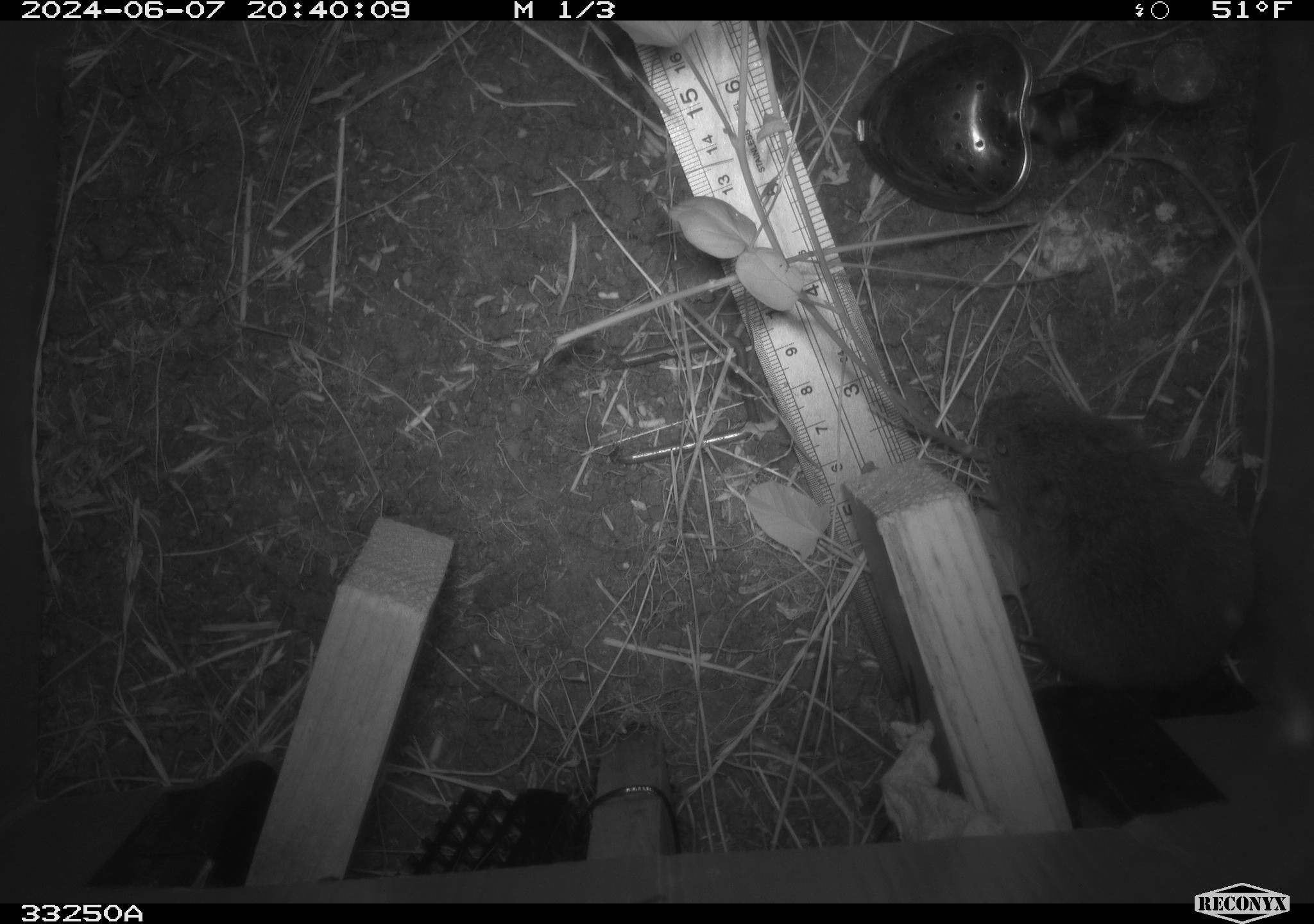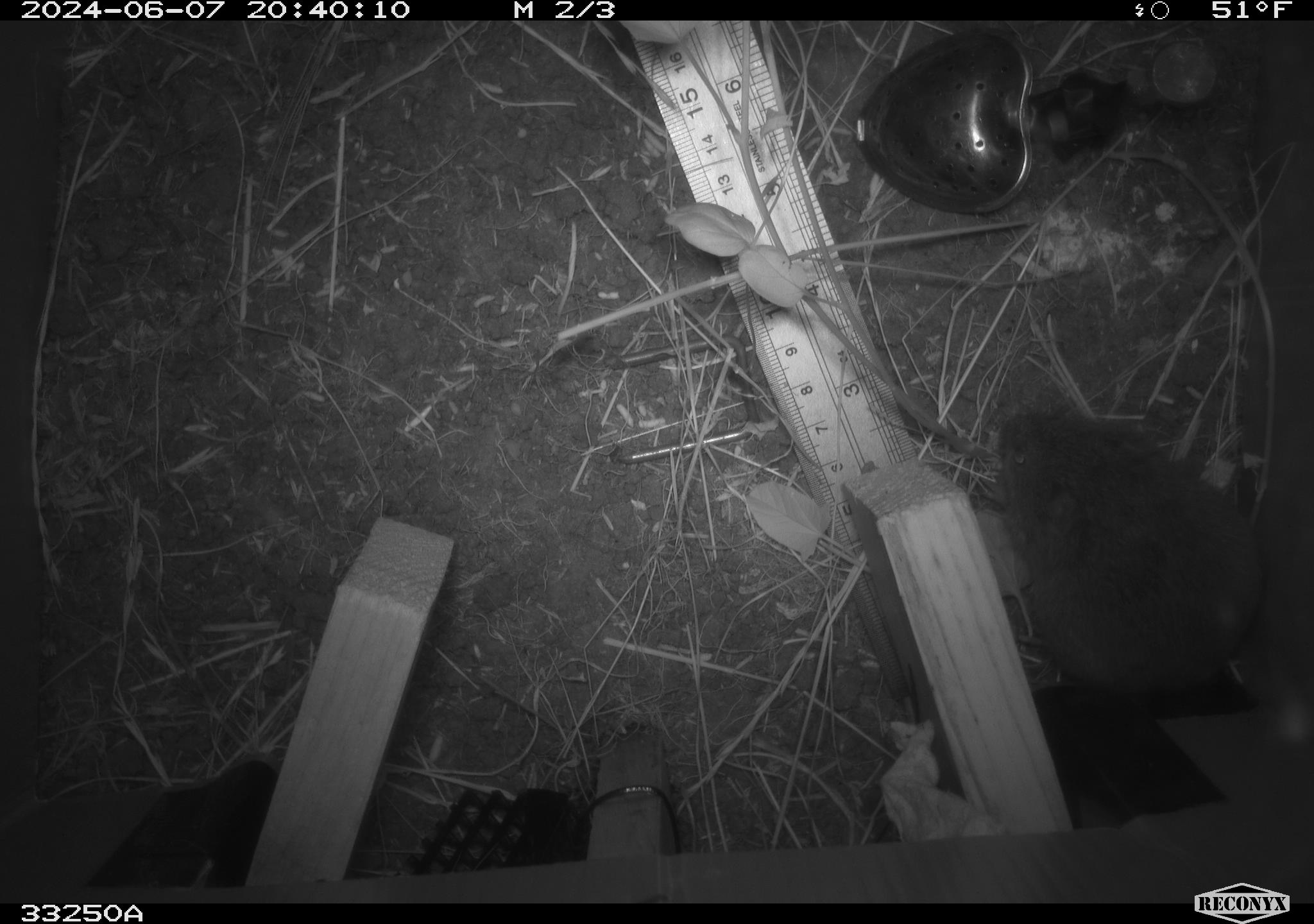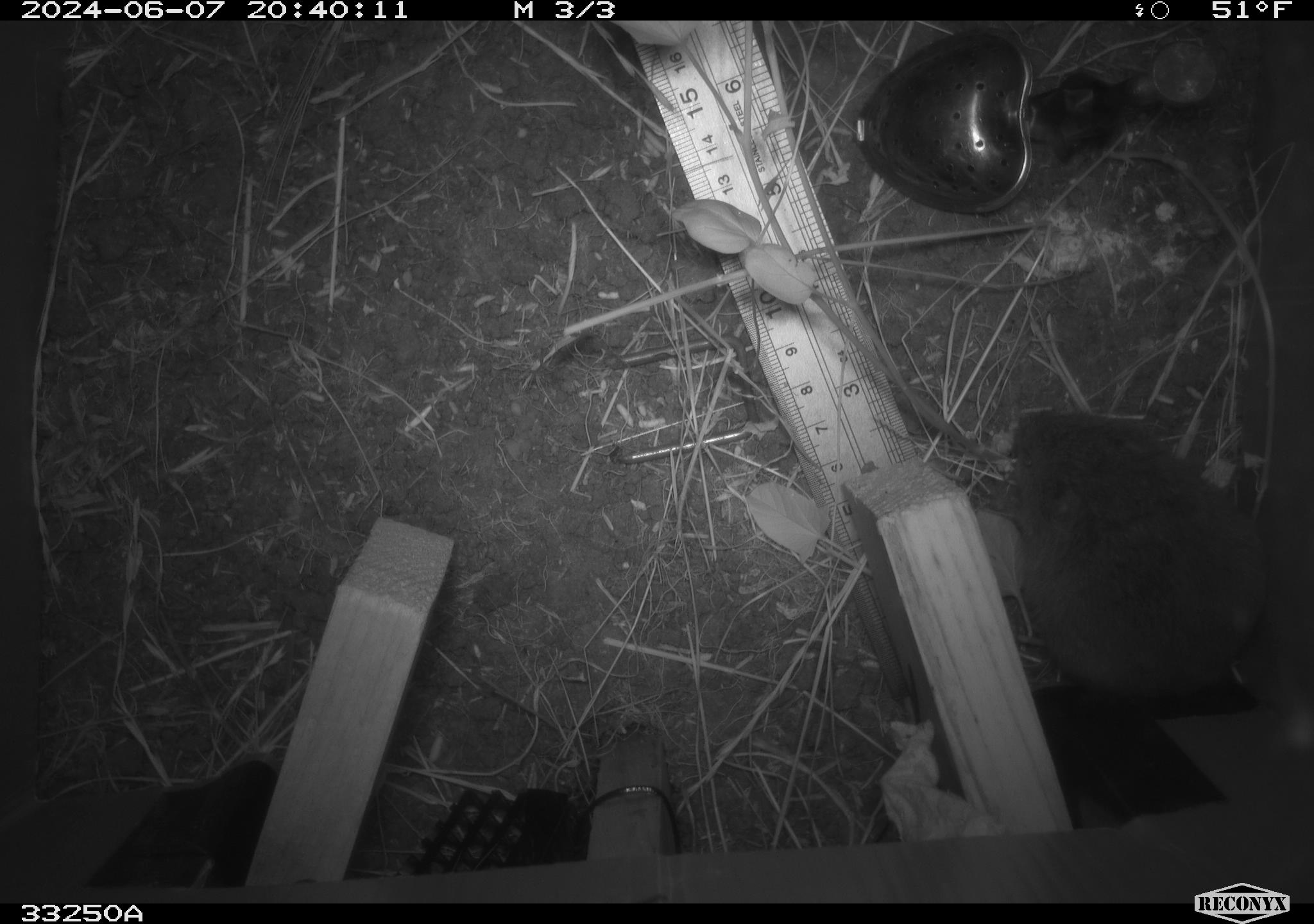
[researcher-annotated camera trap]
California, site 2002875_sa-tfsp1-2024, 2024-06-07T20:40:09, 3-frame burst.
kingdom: Animalia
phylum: Chordata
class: Mammalia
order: Rodentia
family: Cricetidae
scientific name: Arvicolinae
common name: voles, lemmings, and muskrats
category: arvicolinae subfamily